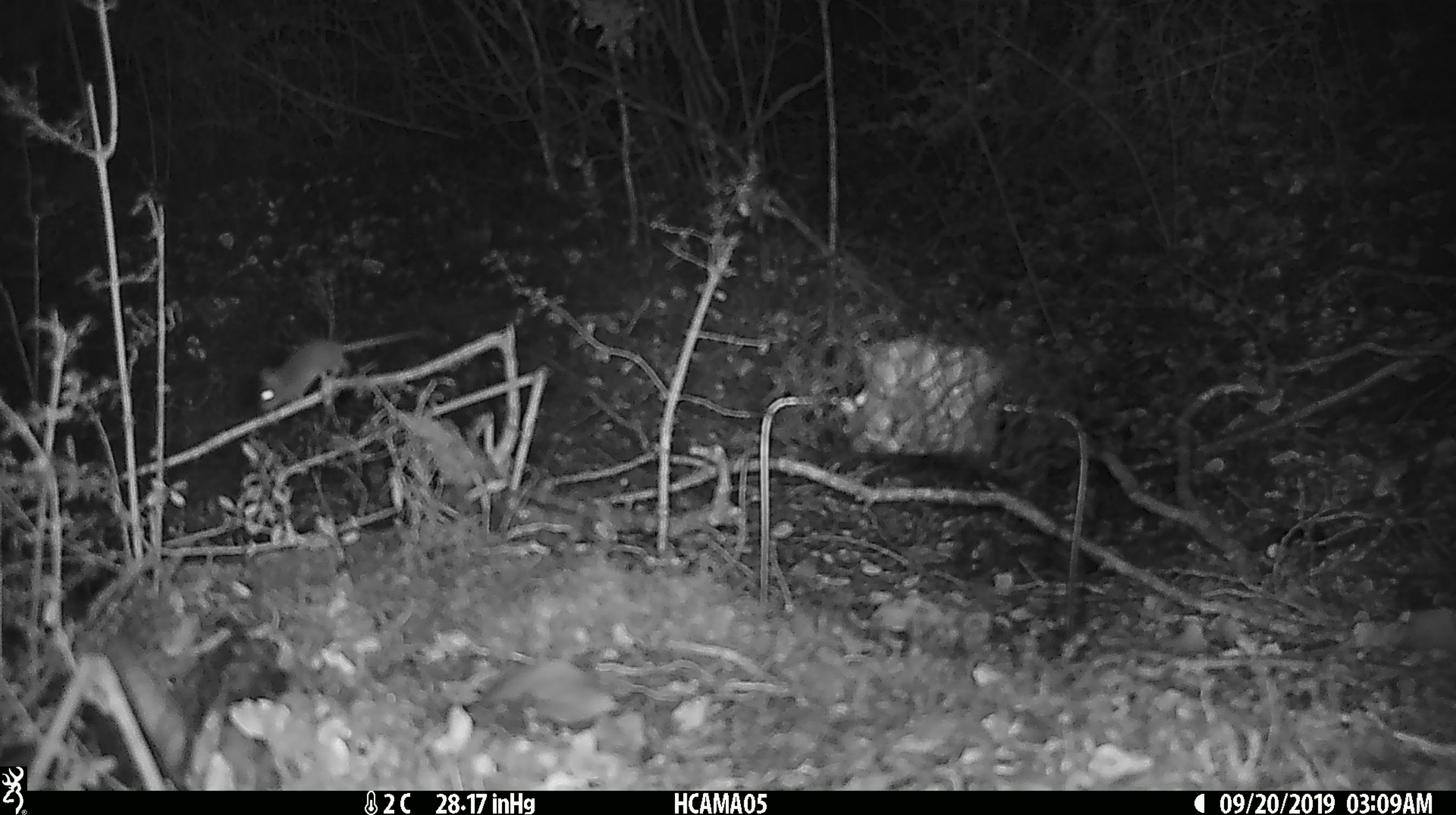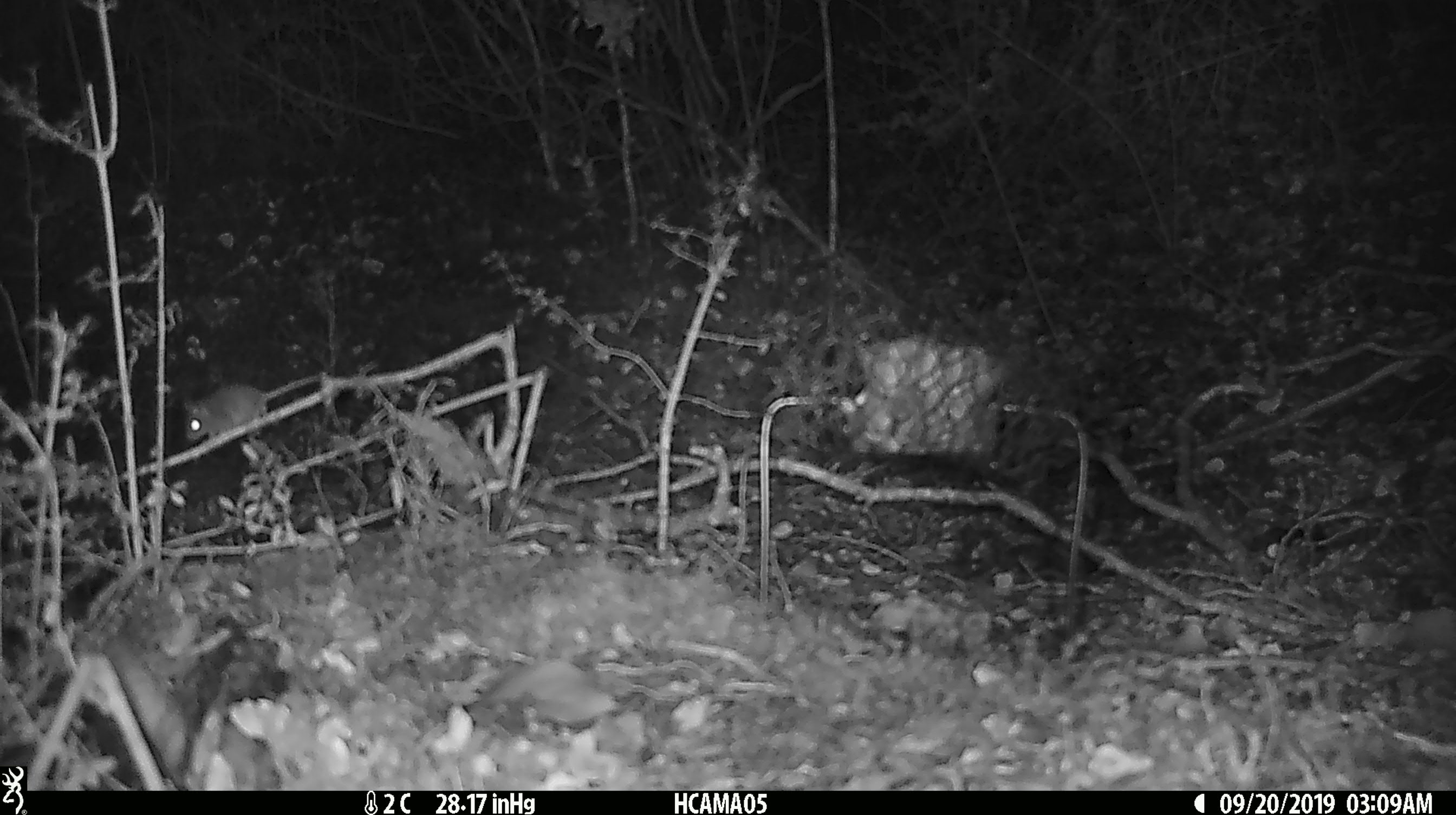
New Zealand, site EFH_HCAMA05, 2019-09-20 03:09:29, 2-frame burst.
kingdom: Animalia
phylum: Chordata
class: Mammalia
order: Rodentia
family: Muridae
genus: Mus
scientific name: Mus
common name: mouse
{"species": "mouse (Mus)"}